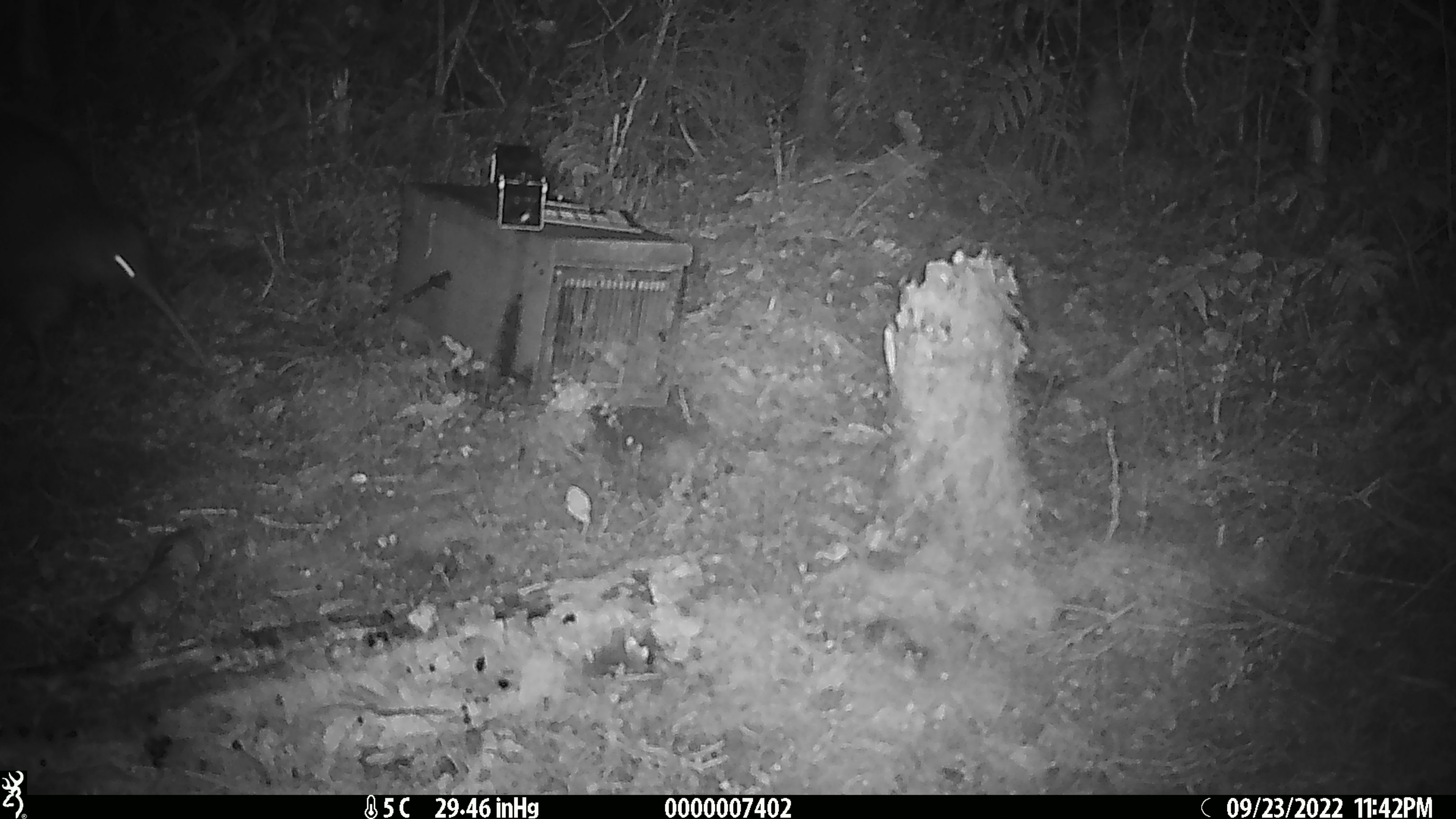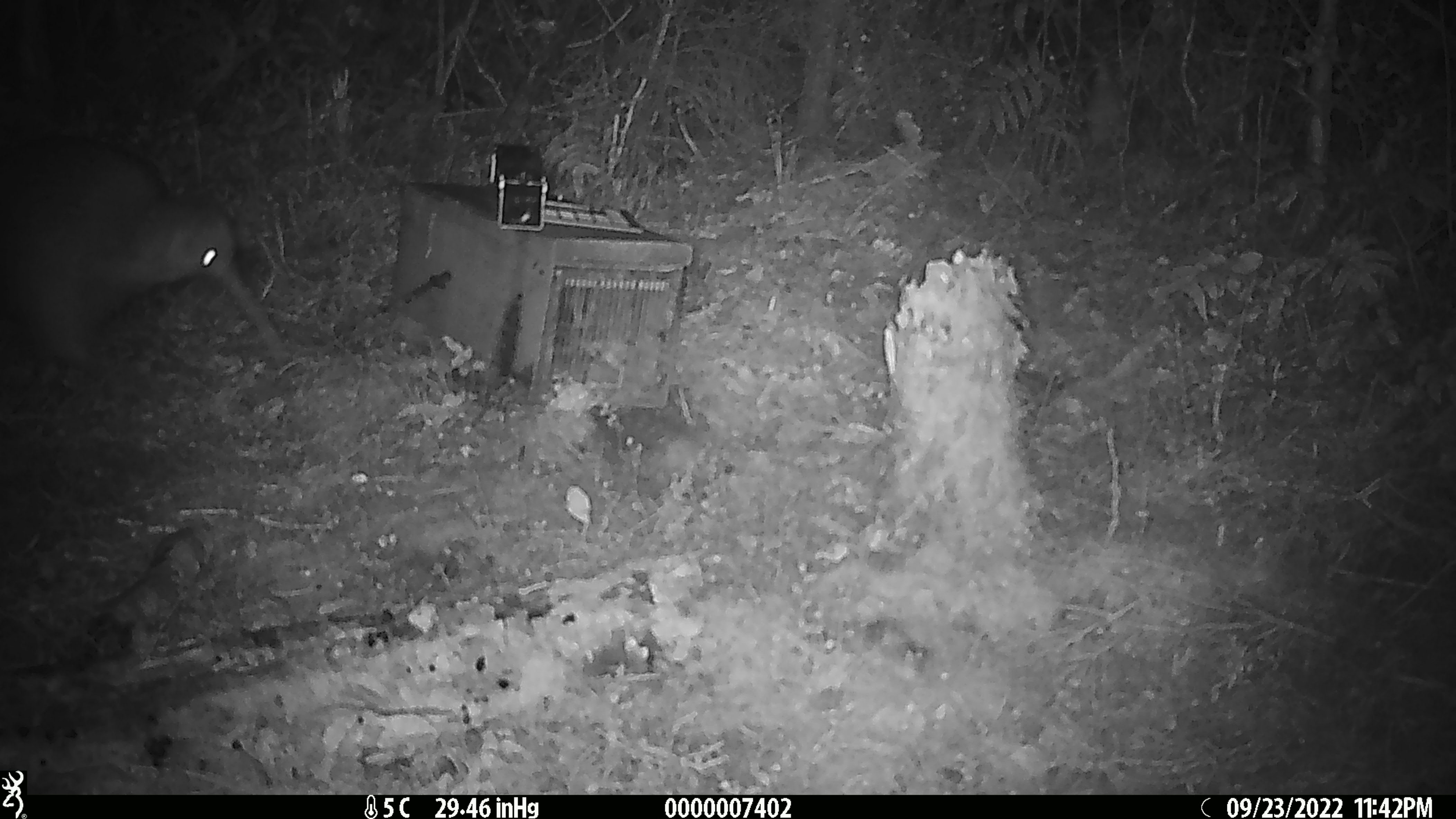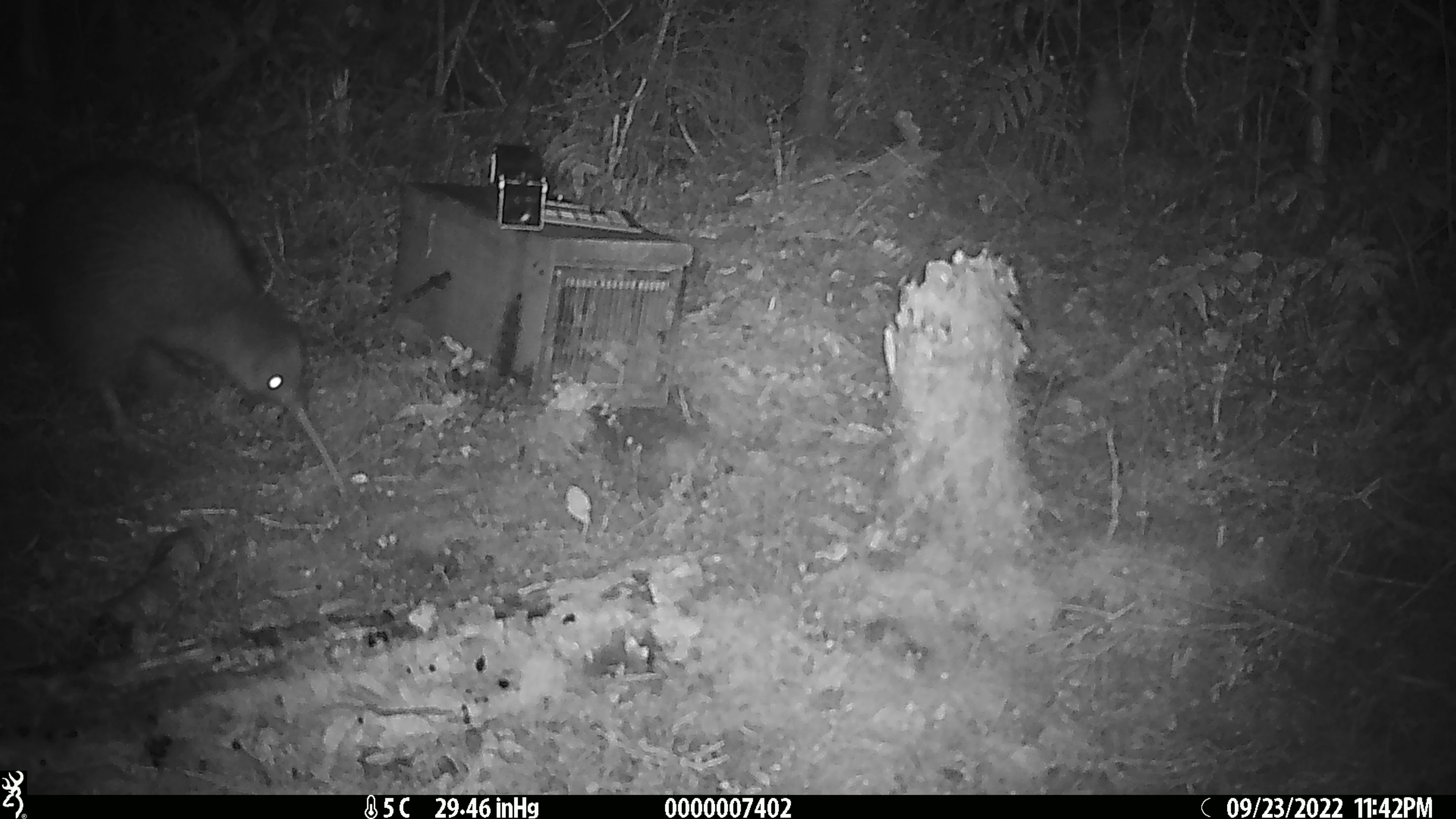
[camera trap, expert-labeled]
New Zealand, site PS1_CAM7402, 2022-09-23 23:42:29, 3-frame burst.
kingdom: Animalia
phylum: Chordata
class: Aves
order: Apterygiformes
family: Apterygidae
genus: Apteryx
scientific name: Apteryx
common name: kiwi